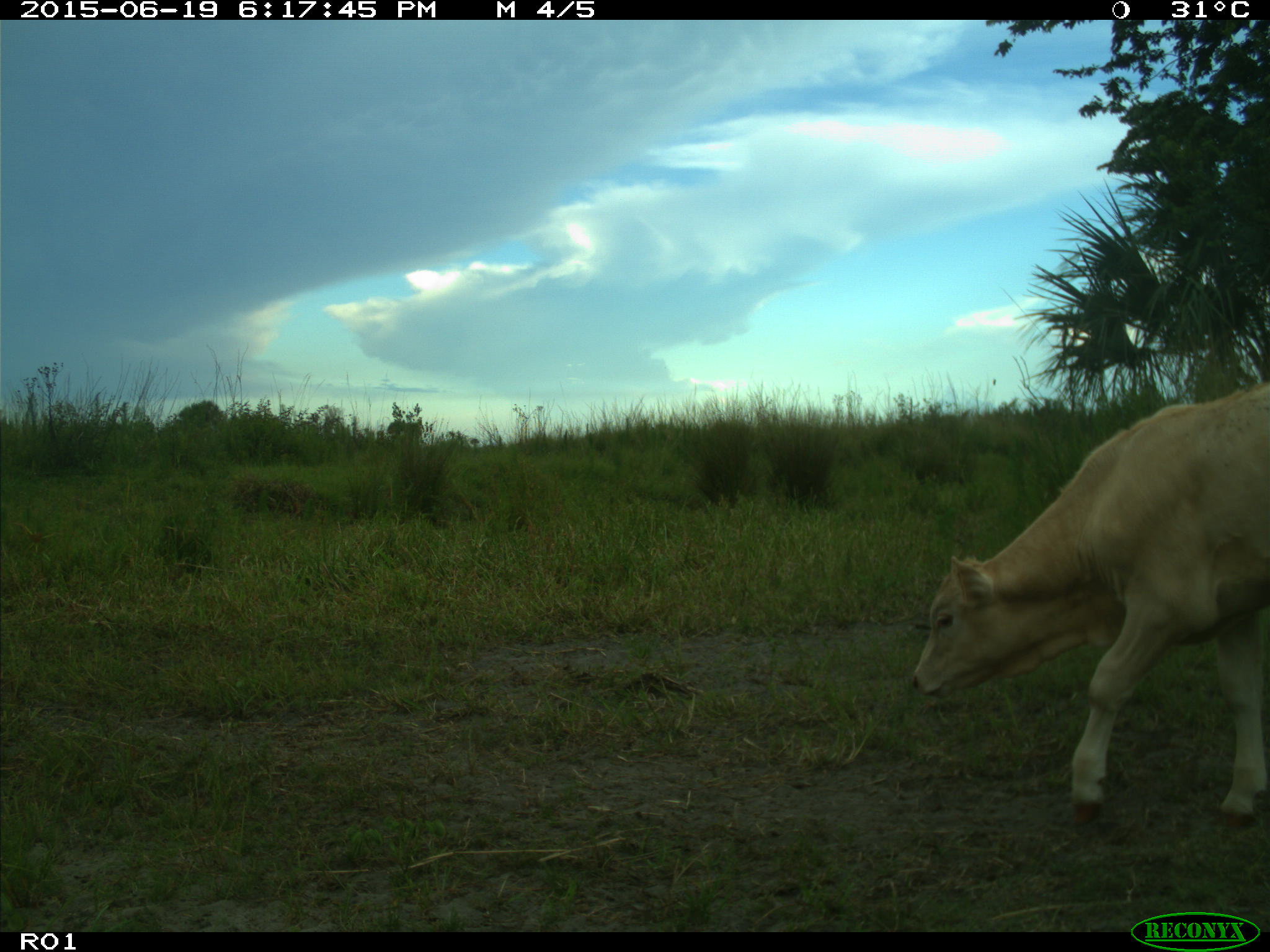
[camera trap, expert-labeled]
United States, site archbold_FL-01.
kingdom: Animalia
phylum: Chordata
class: Mammalia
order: Artiodactyla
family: Bovidae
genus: Bos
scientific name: Bos taurus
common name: domestic cow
Bos taurus (domestic cow).